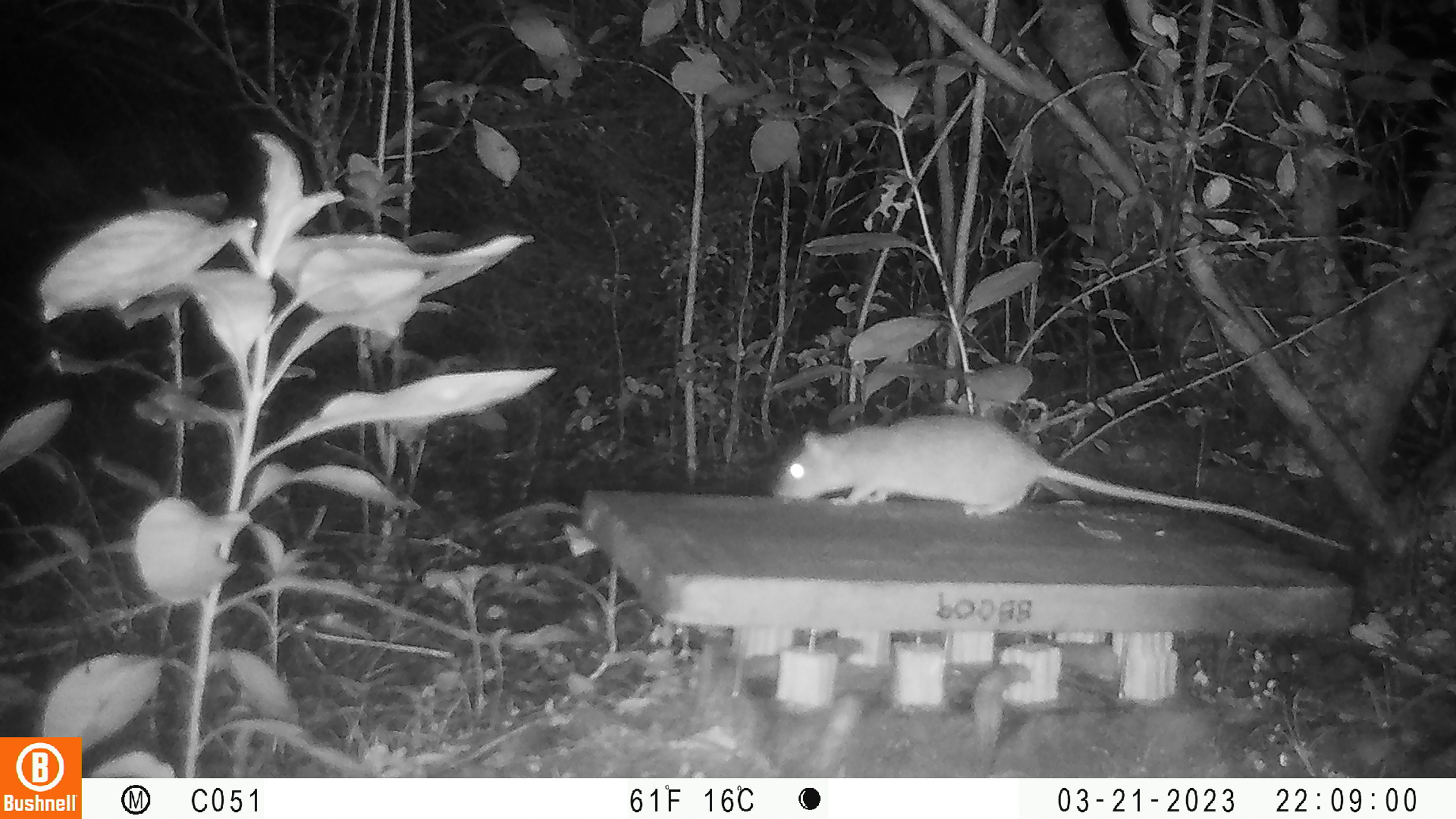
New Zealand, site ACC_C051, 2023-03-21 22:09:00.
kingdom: Animalia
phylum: Chordata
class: Mammalia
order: Rodentia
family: Muridae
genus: Rattus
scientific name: Rattus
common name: rat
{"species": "rat (Rattus)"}